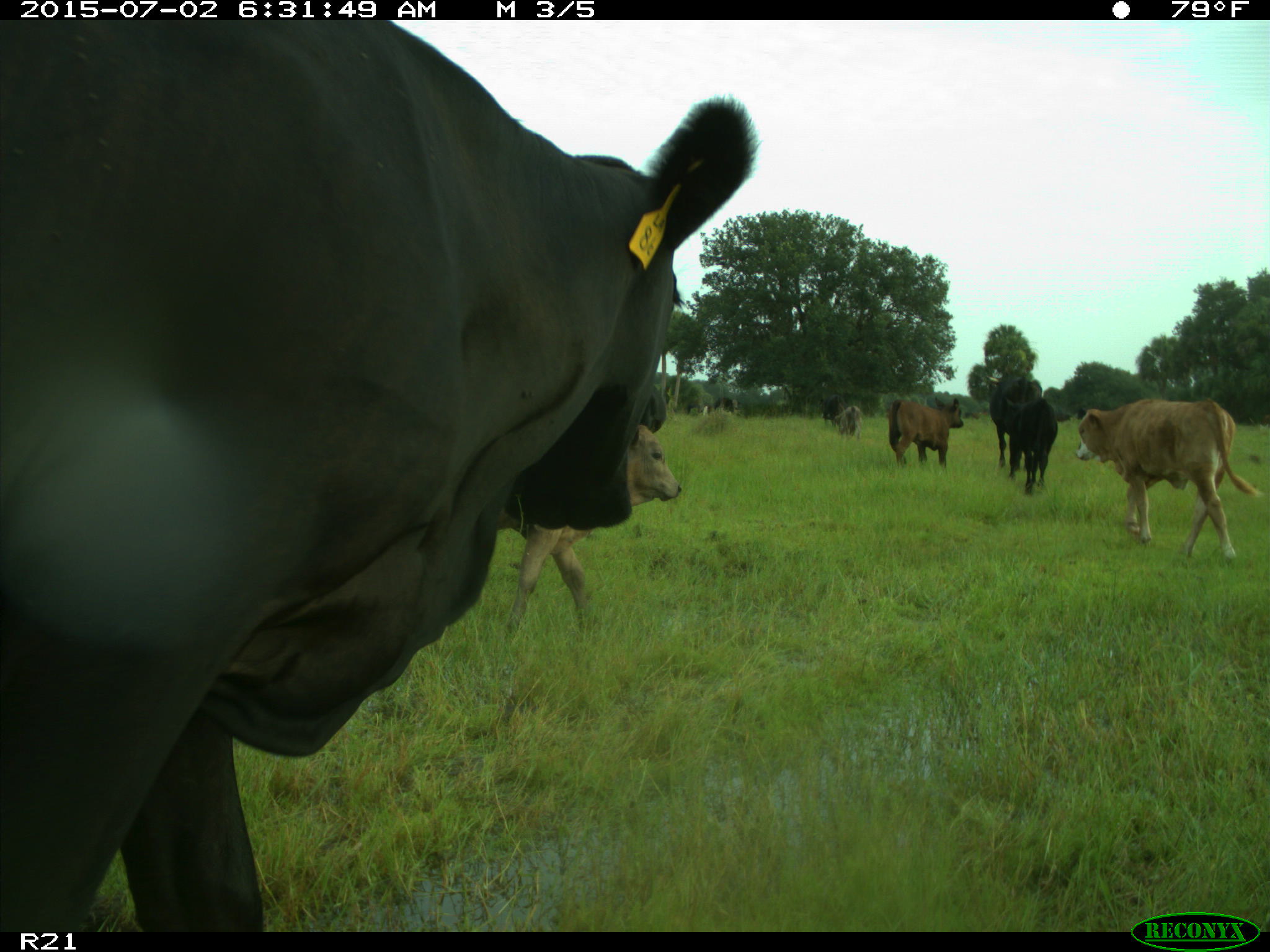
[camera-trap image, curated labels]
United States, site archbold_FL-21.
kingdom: Animalia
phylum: Chordata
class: Mammalia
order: Artiodactyla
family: Bovidae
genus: Bos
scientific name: Bos taurus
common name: domestic cow